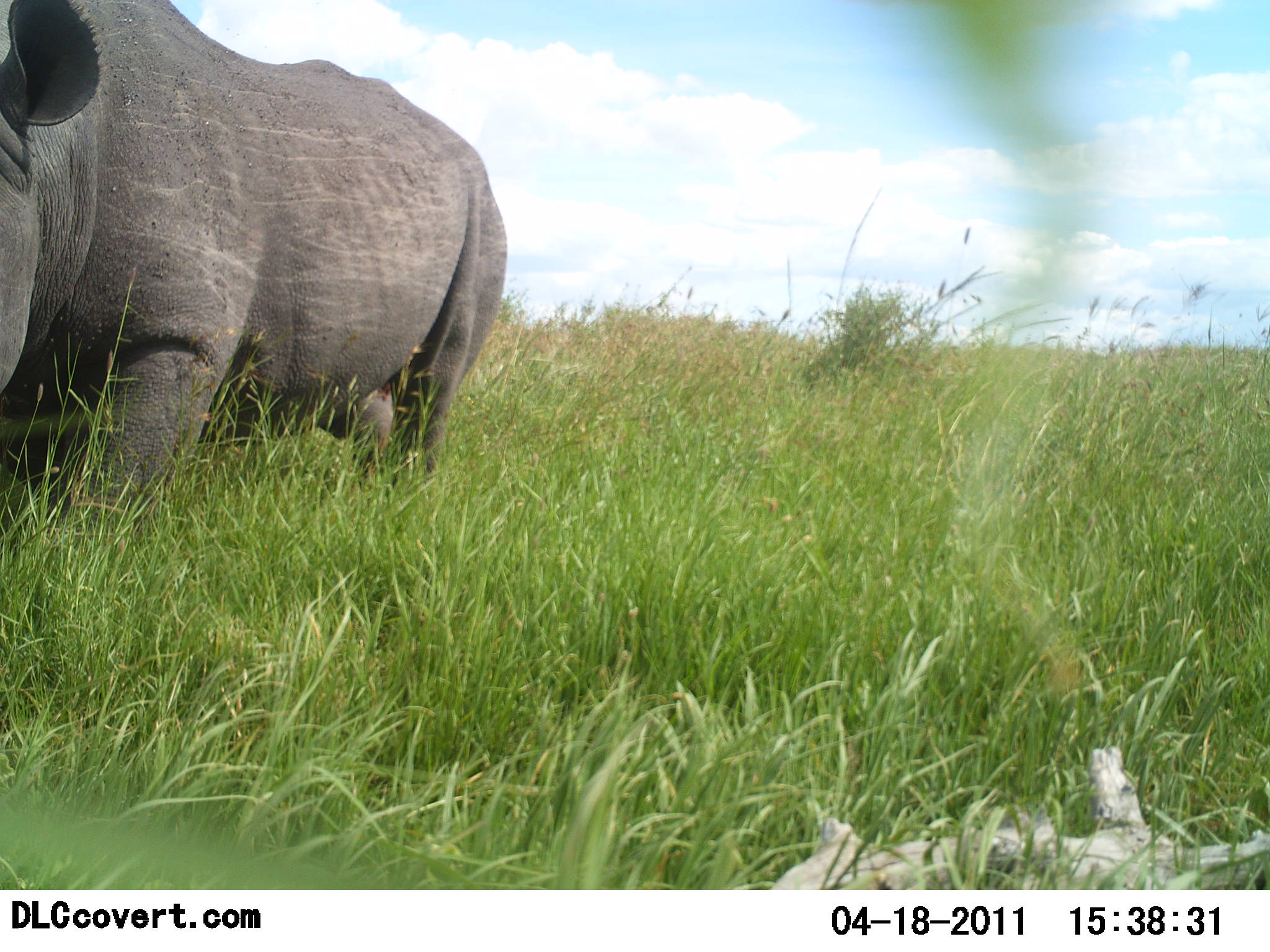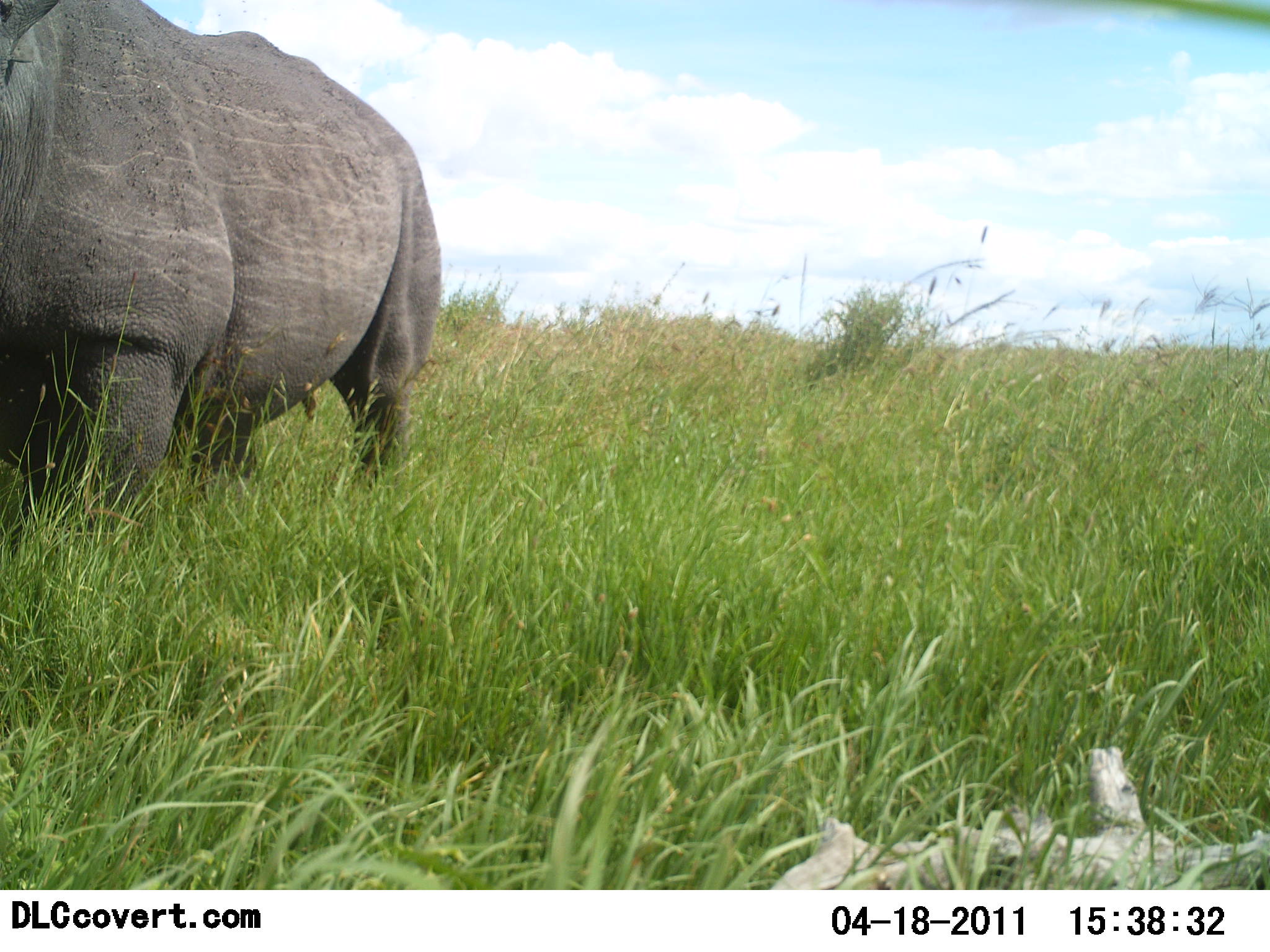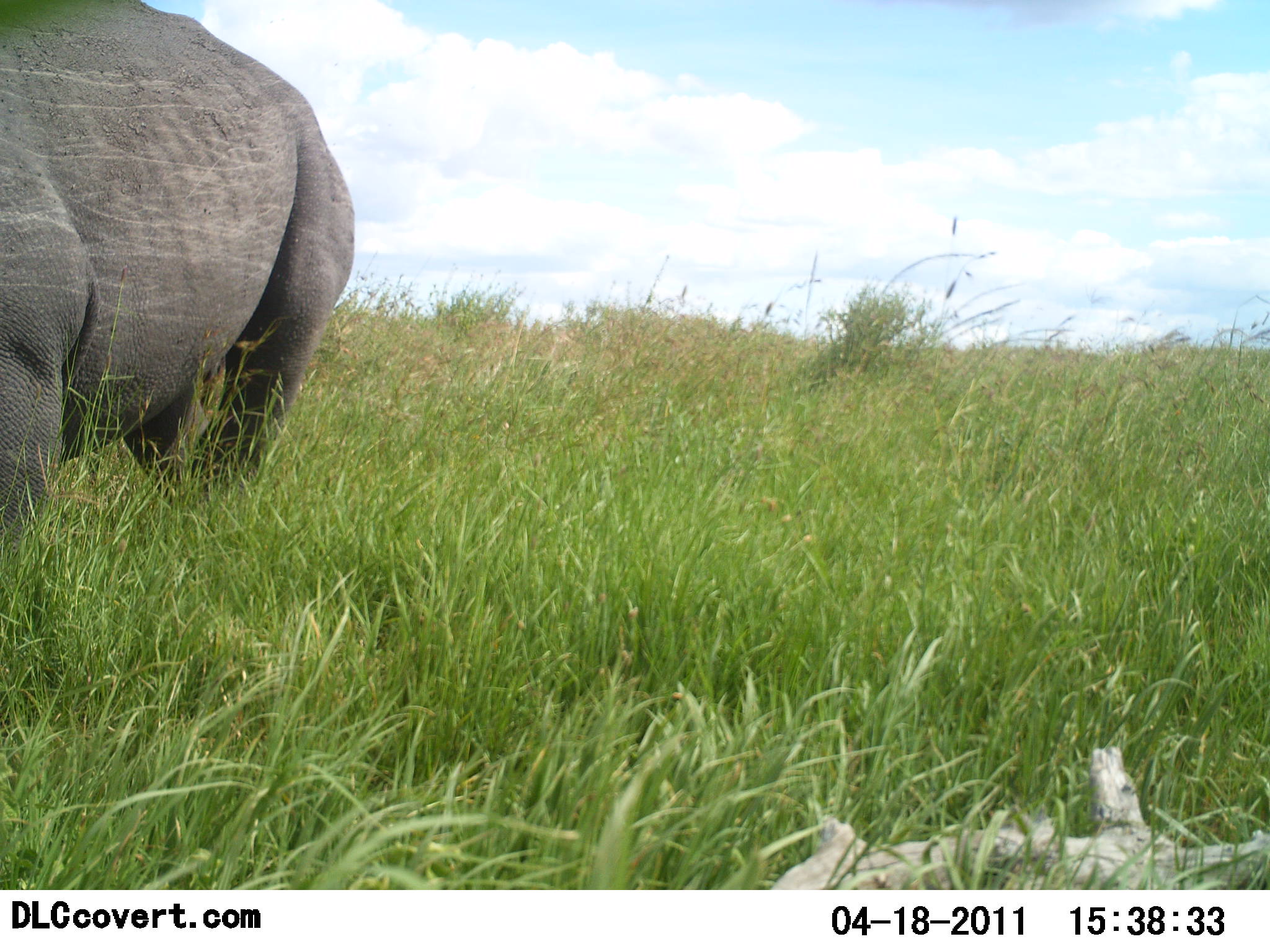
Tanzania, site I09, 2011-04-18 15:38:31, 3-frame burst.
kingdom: Animalia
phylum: Chordata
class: Mammalia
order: Perissodactyla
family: Rhinocerotidae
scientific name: Rhinocerotidae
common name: rhinoceros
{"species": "rhinoceros (Rhinocerotidae)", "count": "1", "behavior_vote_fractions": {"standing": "21%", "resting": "0%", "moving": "86%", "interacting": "0%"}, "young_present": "0%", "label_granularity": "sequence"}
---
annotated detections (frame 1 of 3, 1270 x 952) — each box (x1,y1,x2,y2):
animal: (0,1,509,543)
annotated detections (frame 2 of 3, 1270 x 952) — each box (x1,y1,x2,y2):
animal: (2,0,443,533)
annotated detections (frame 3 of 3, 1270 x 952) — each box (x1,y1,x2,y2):
animal: (0,2,358,587)